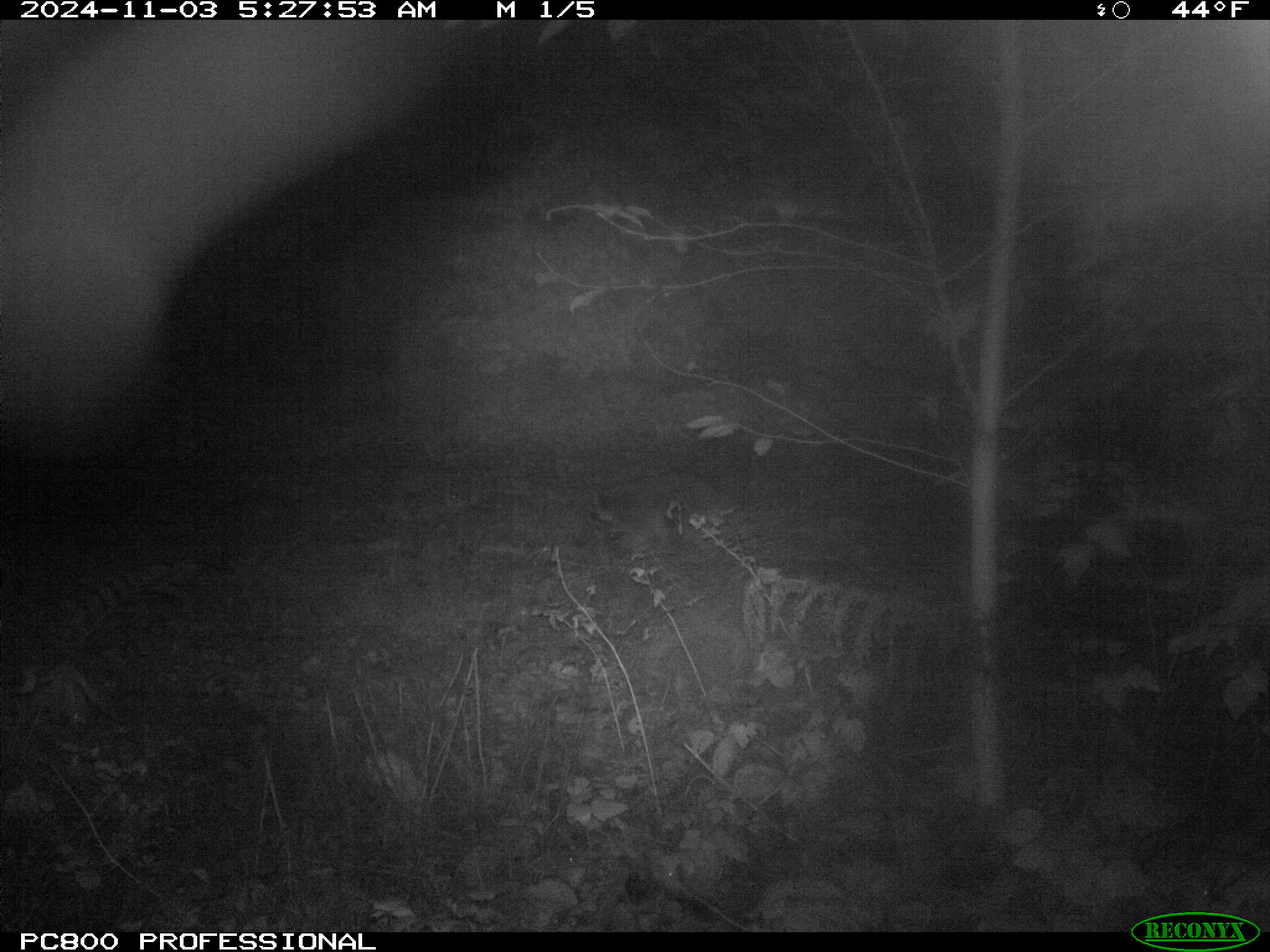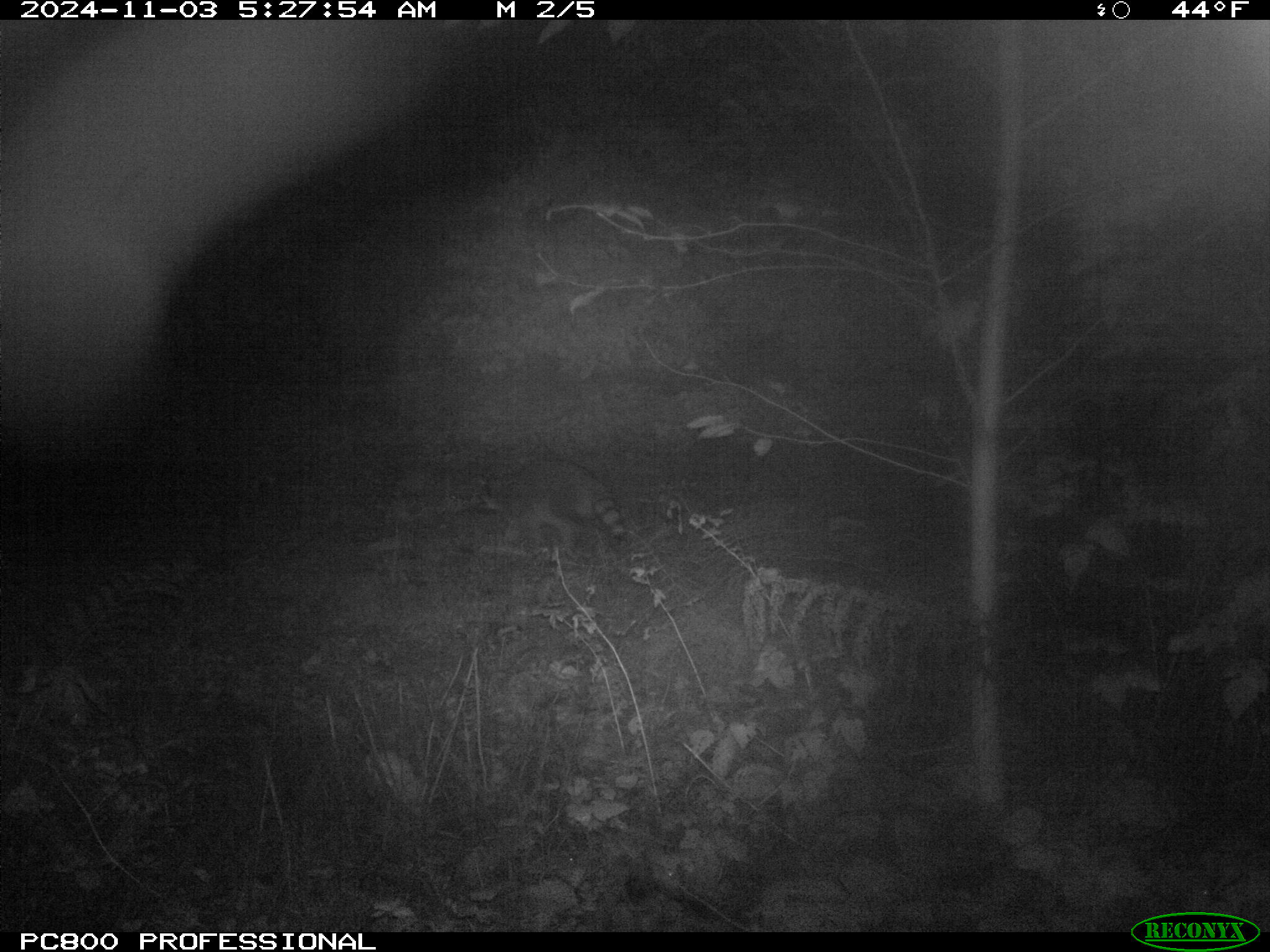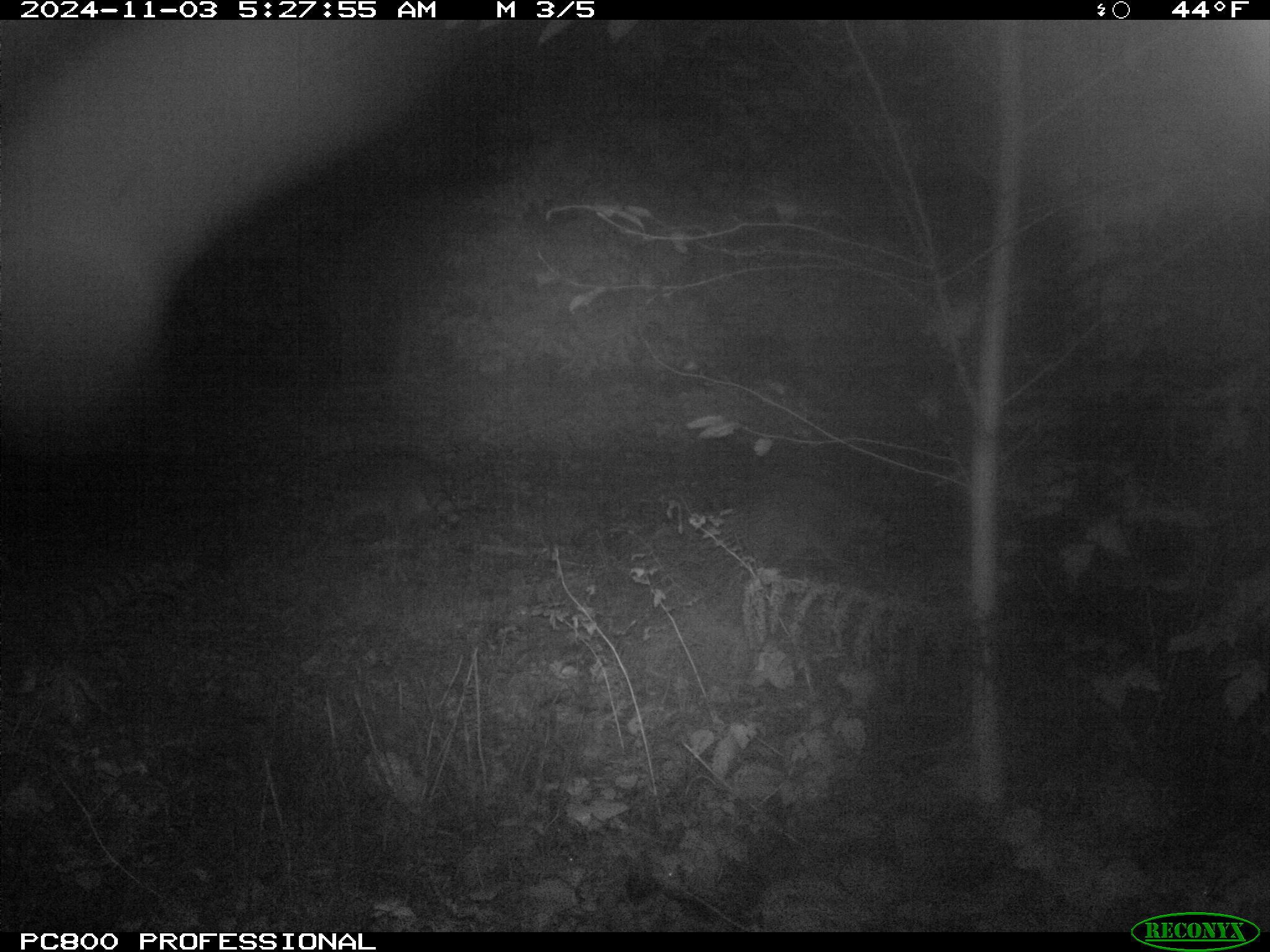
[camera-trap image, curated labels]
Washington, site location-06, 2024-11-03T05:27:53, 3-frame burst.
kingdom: Animalia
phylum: Chordata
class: Mammalia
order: Carnivora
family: Procyonidae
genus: Procyon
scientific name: Procyon lotor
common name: common raccoon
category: raccoon